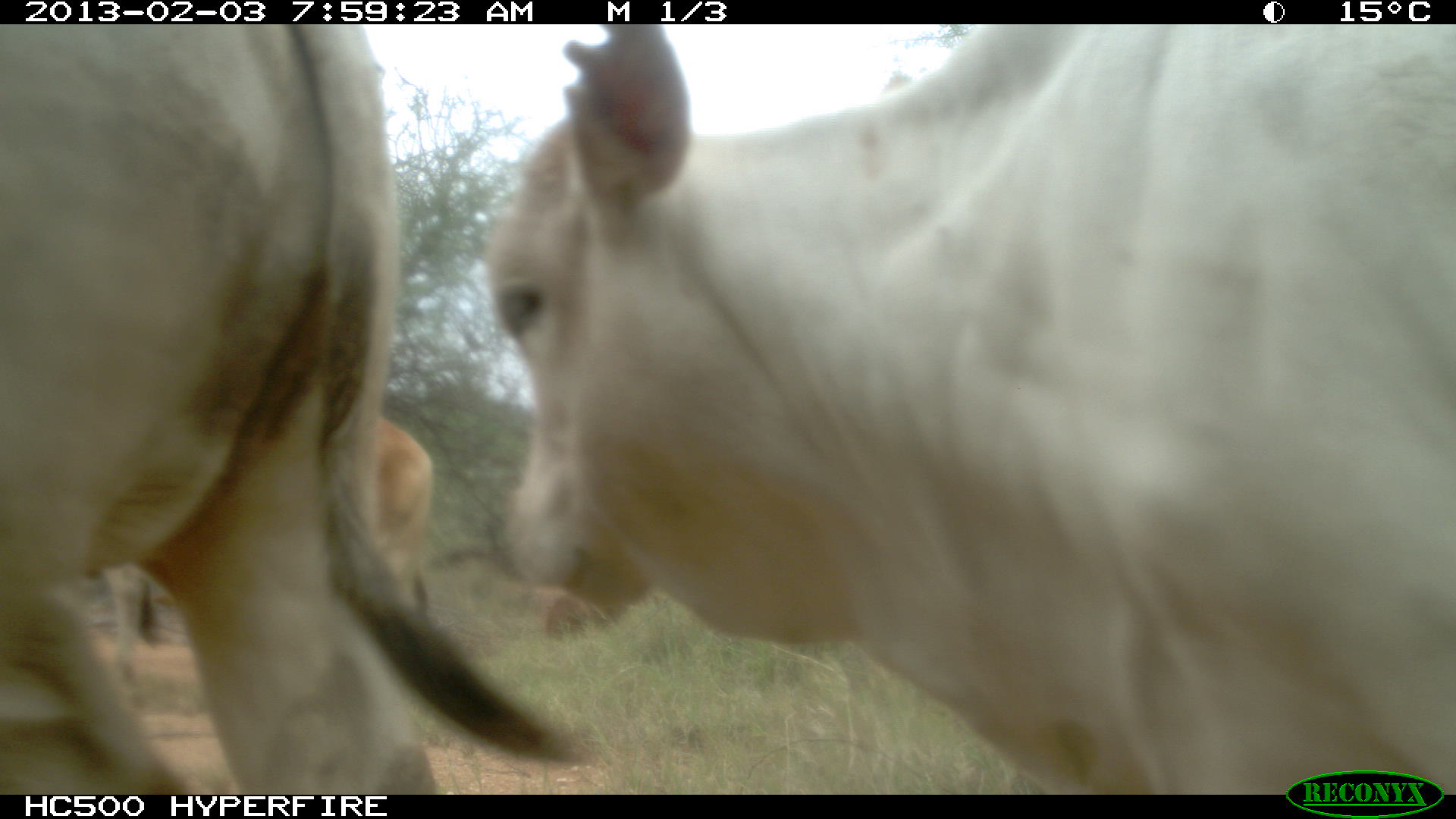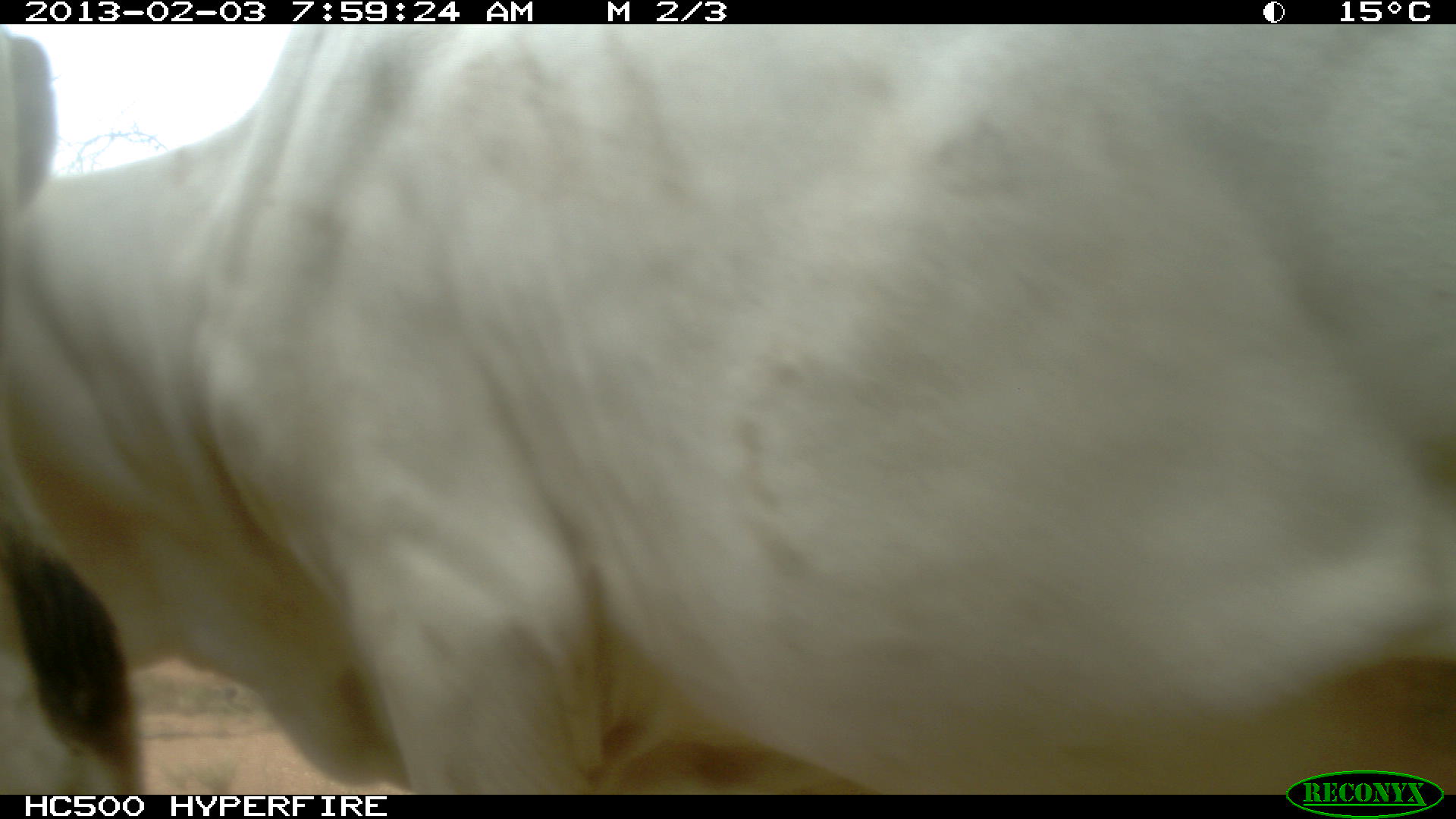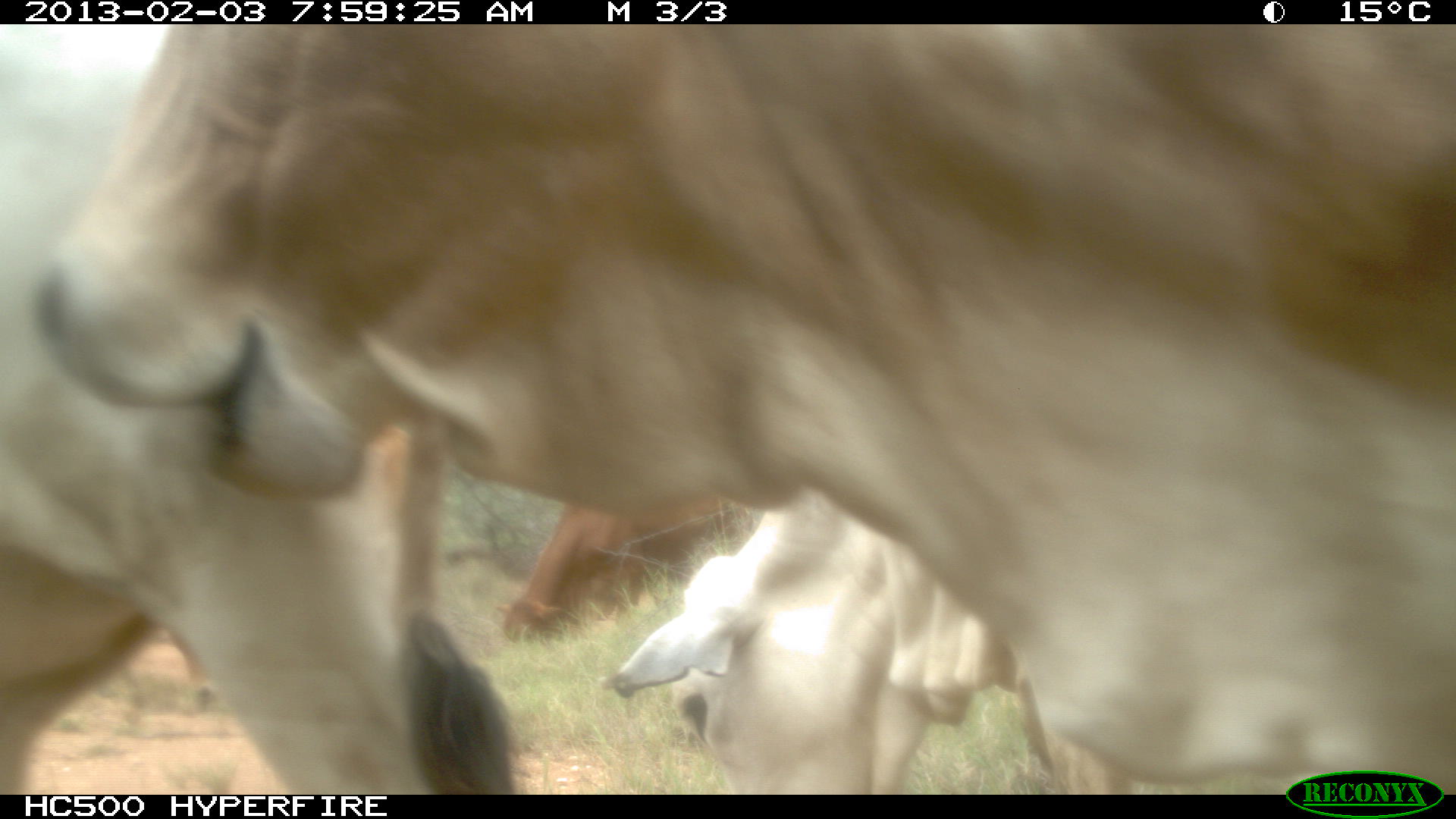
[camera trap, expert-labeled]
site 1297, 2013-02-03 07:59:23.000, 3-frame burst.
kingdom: Animalia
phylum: Chordata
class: Mammalia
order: Artiodactyla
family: Bovidae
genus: Bos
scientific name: Bos taurus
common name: domestic cattle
Bos taurus (domestic cattle), count 3.